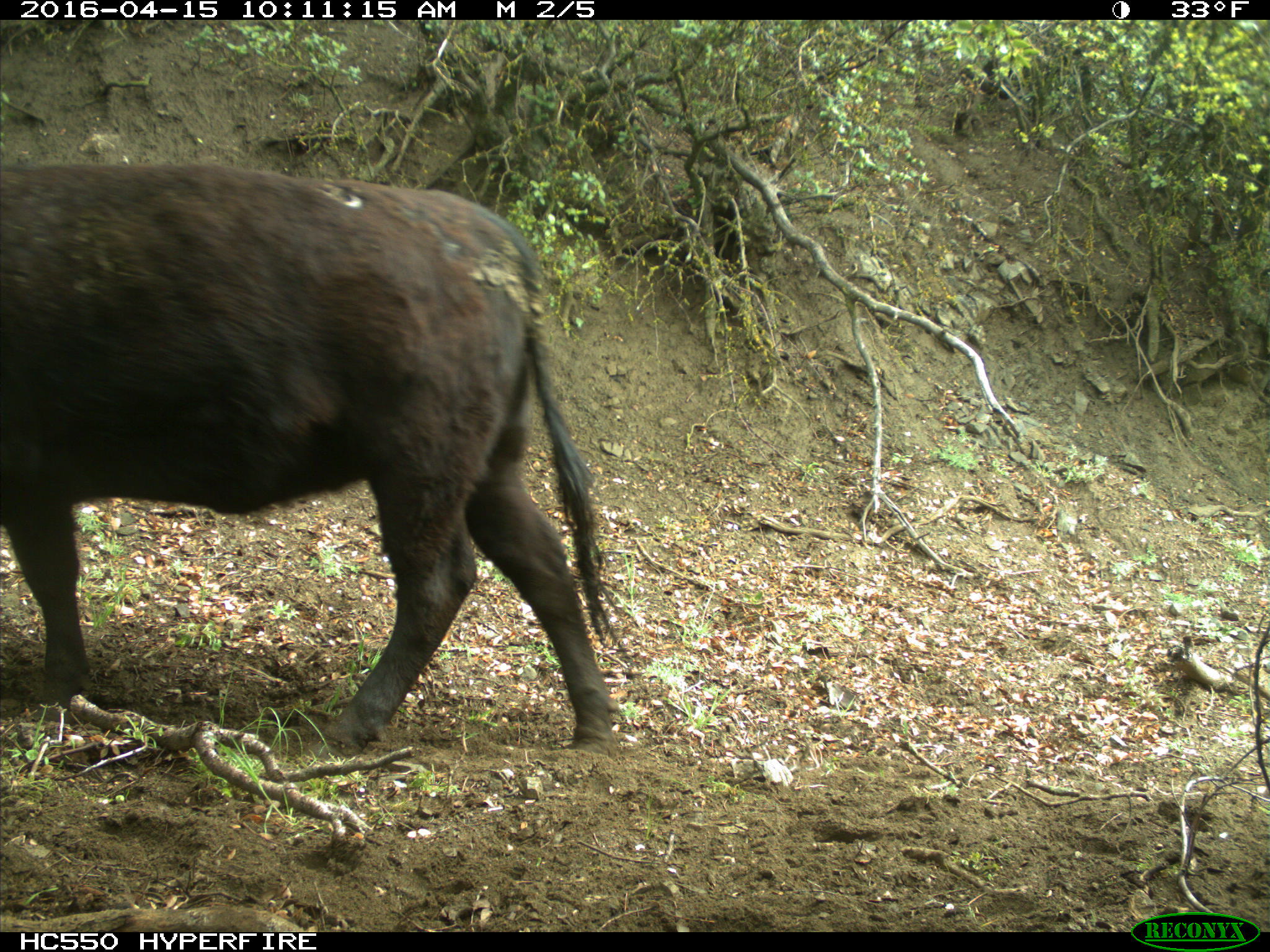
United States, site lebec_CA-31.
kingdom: Animalia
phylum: Chordata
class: Mammalia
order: Artiodactyla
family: Bovidae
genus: Bos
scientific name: Bos taurus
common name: domestic cow